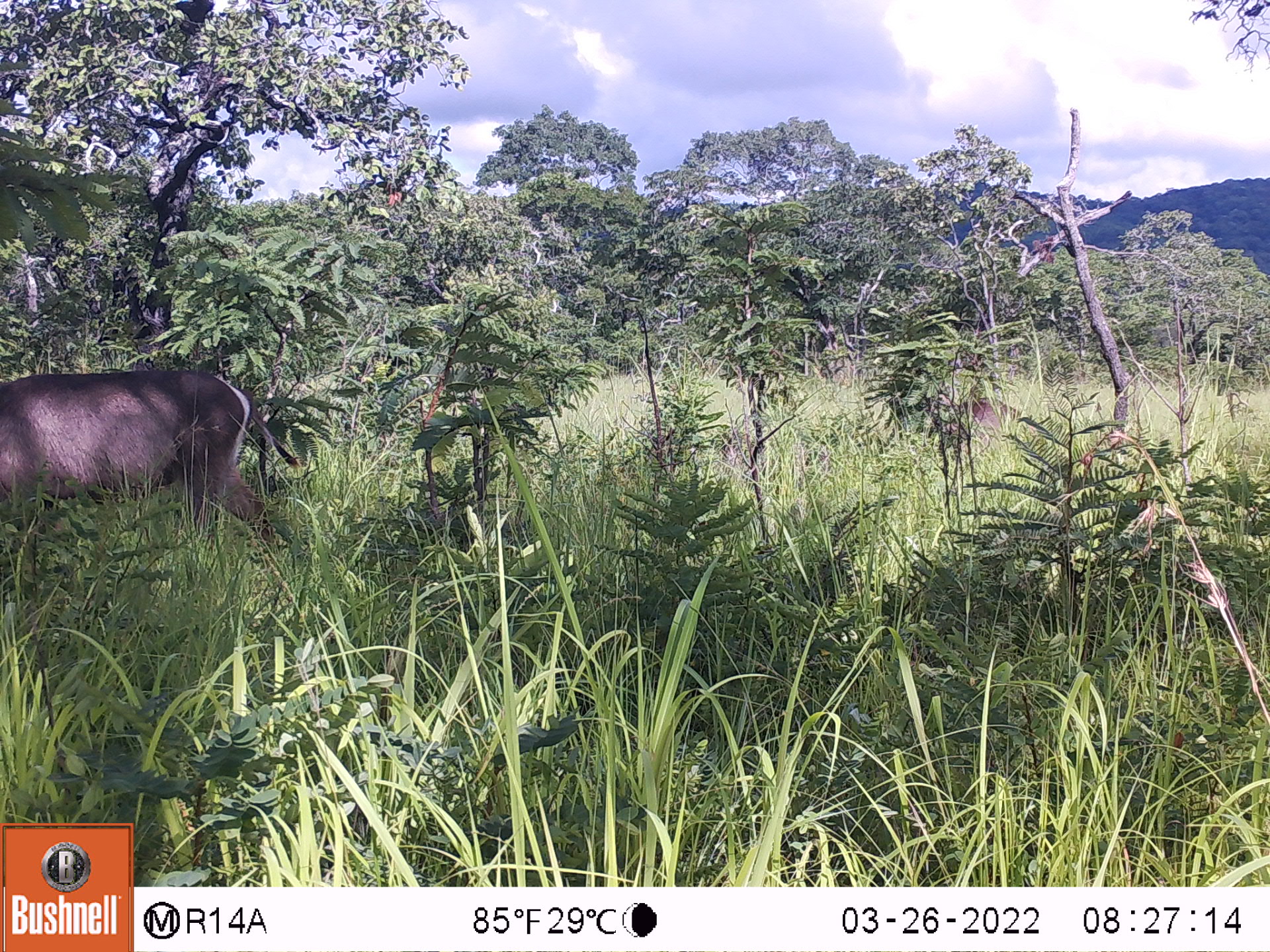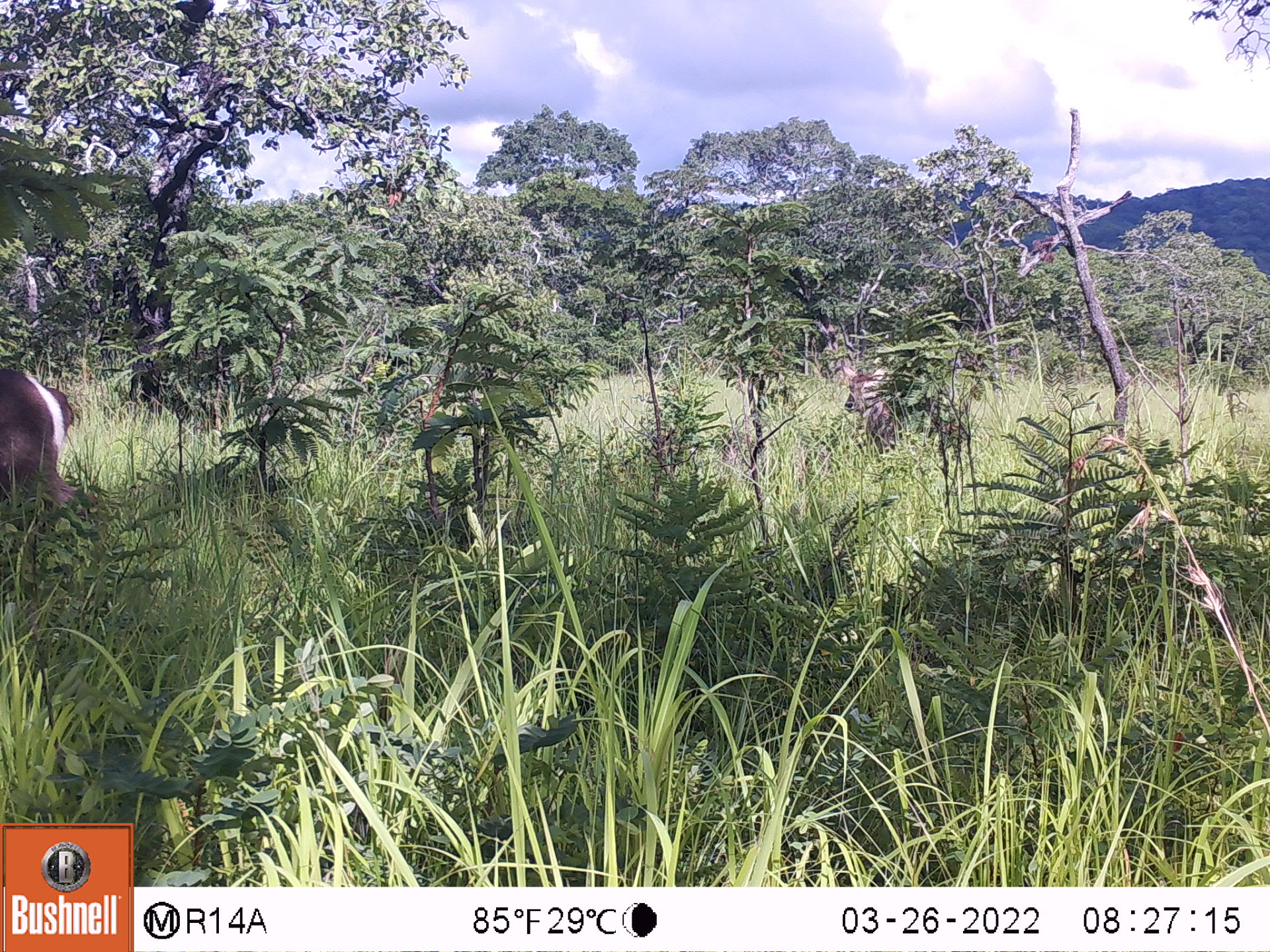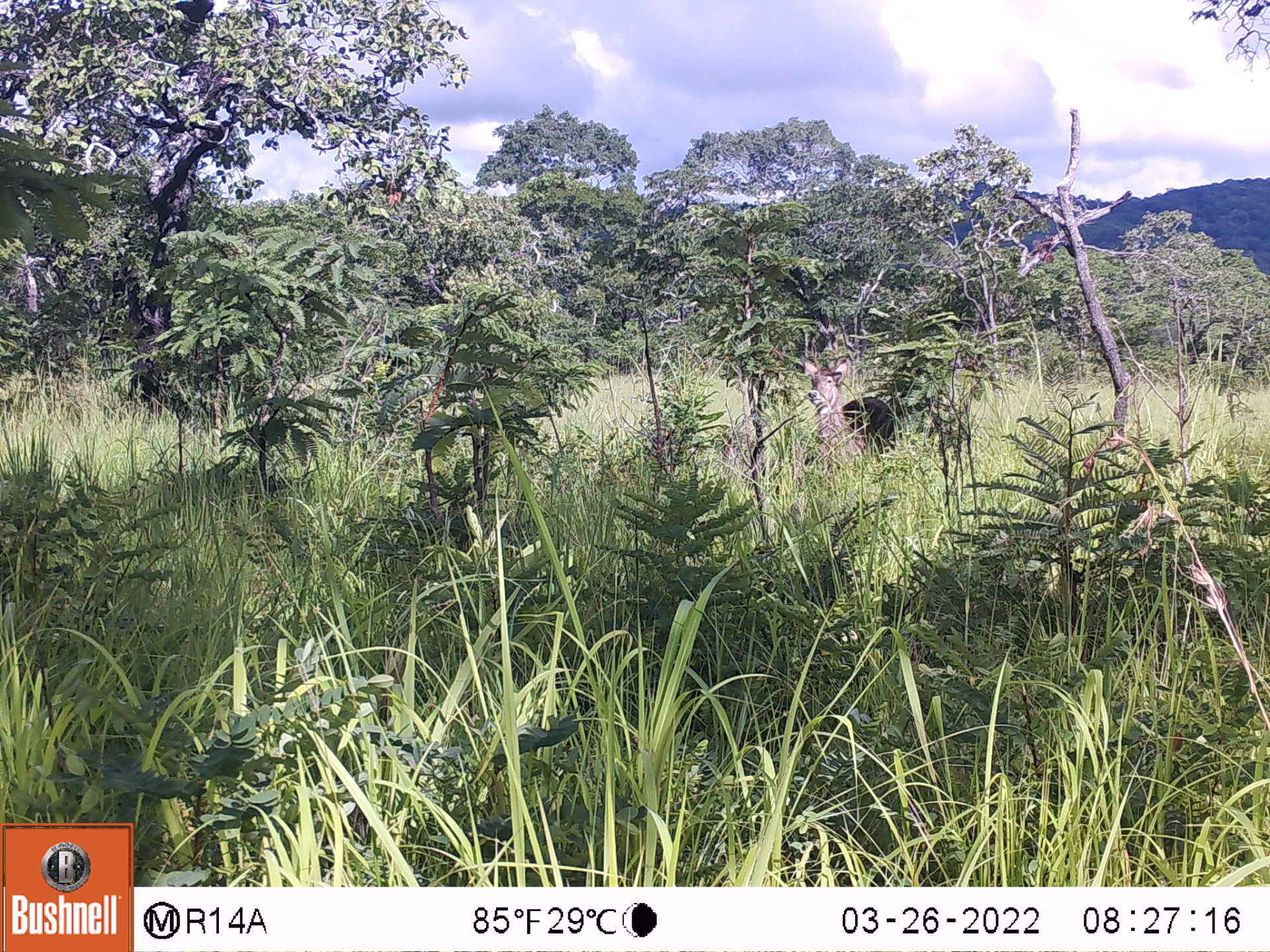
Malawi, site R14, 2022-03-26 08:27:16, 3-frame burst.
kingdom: Animalia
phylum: Chordata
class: Mammalia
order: Artiodactyla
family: Bovidae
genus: Kobus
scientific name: Kobus ellipsiprymnus ellipsiprymnus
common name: common waterbuck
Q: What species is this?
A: Common waterbuck (Kobus ellipsiprymnus ellipsiprymnus).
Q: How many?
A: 1.